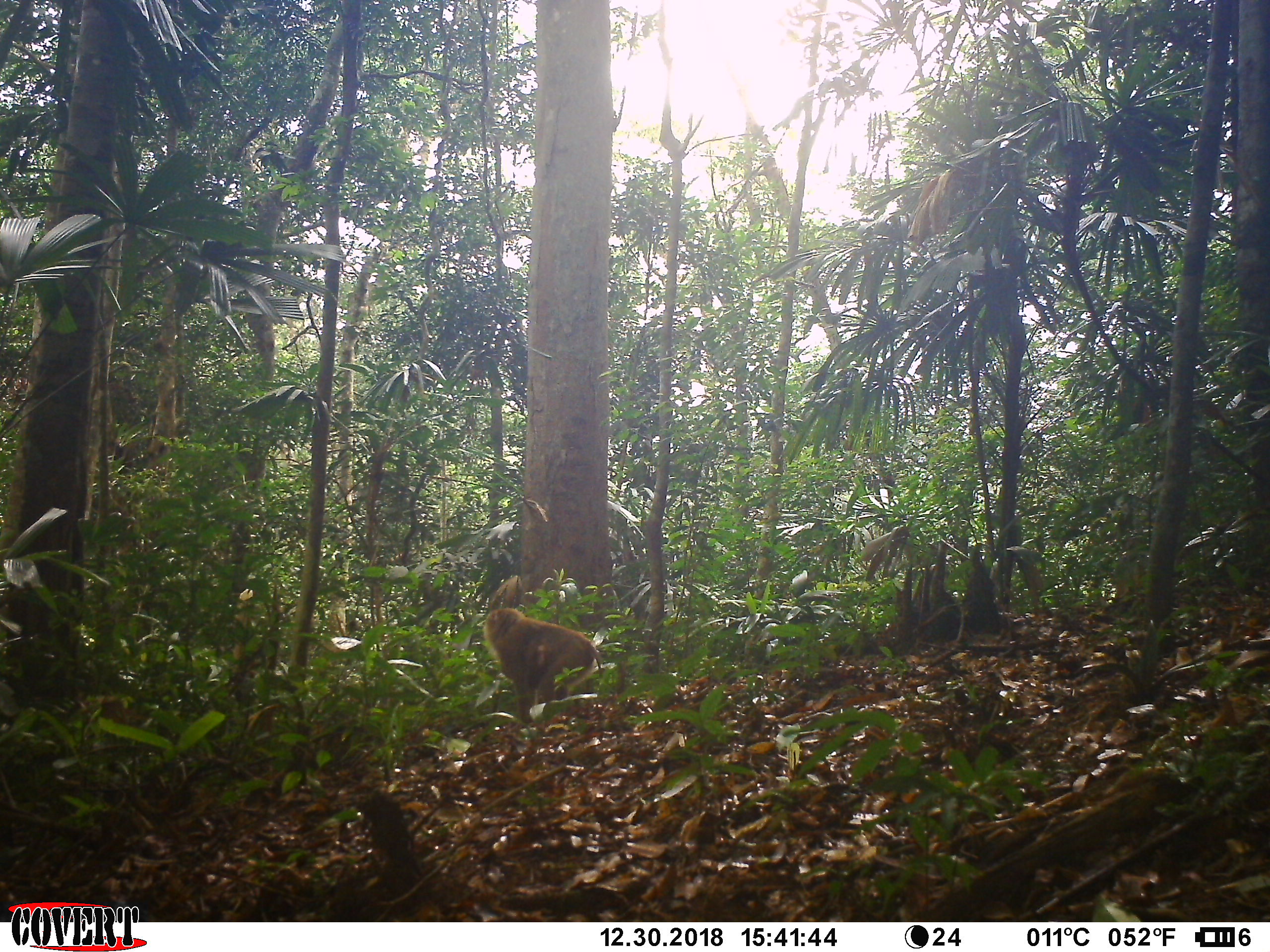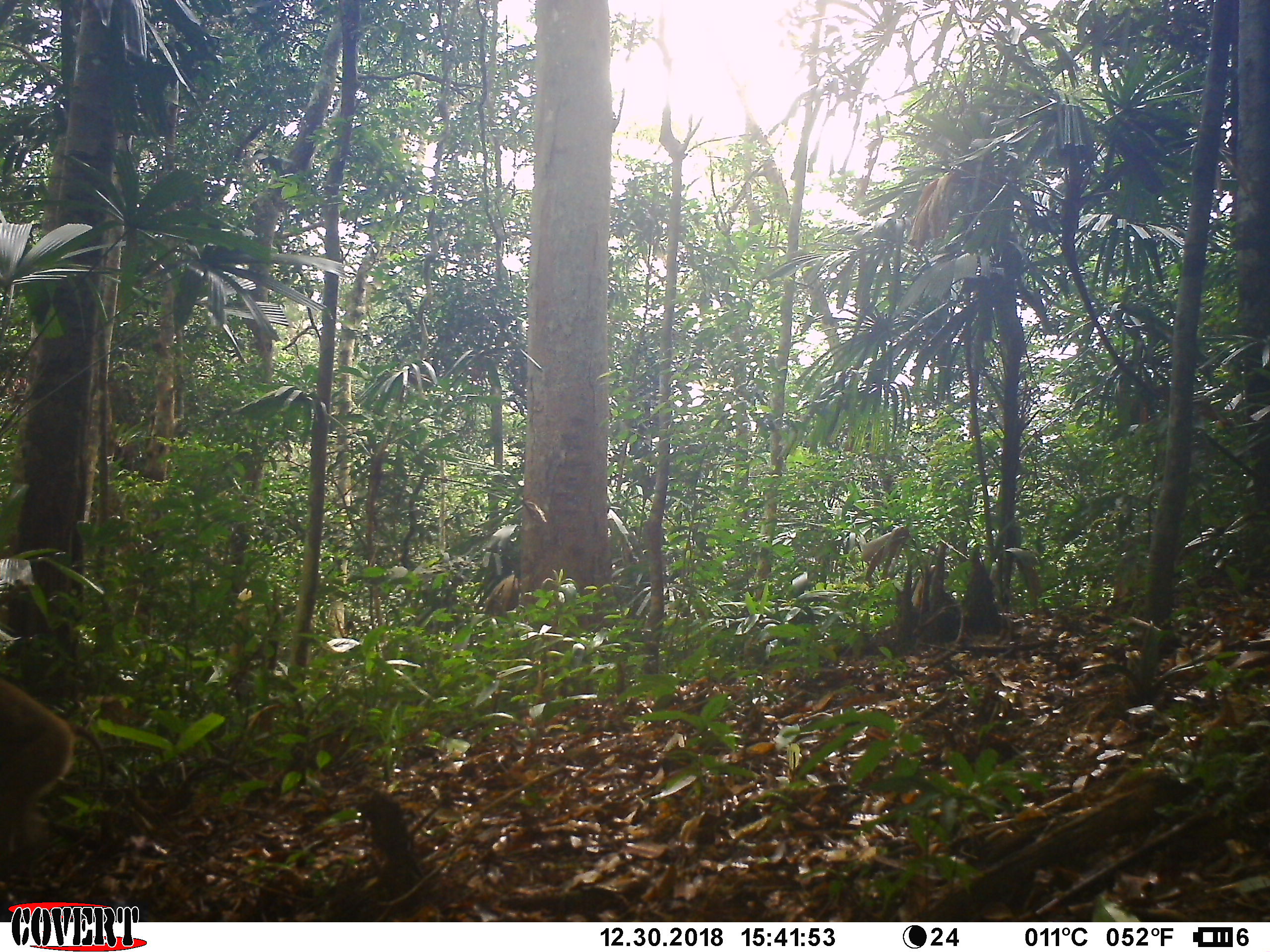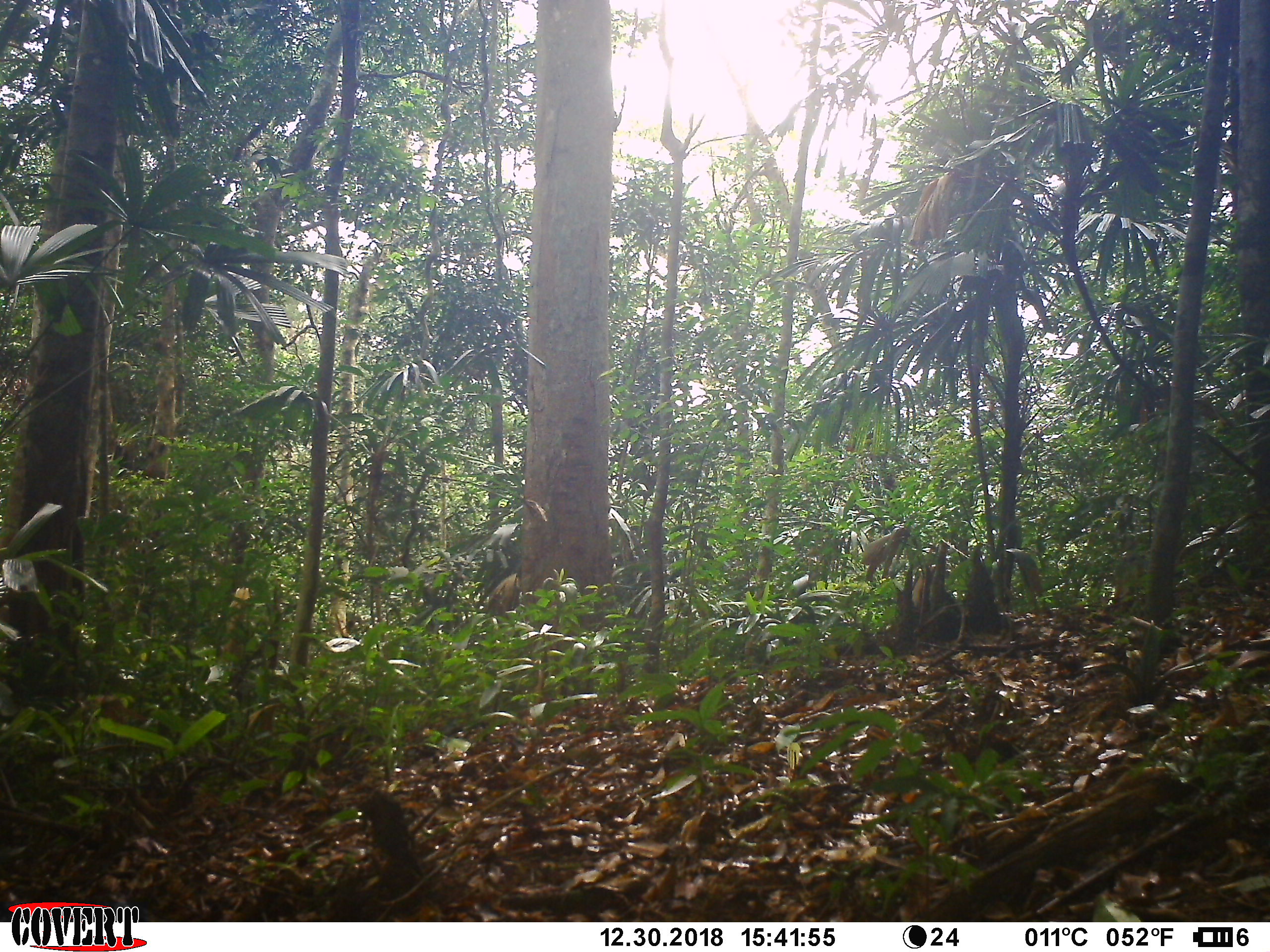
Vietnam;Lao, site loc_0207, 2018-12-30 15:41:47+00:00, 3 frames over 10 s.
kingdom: Animalia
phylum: Chordata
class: Mammalia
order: Primates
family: Cercopithecidae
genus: Macaca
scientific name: Macaca nemestrina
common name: pig-tailed macaque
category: pig tailed macaque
Pig tailed macaque (pig-tailed macaque) (Macaca nemestrina). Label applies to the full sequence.